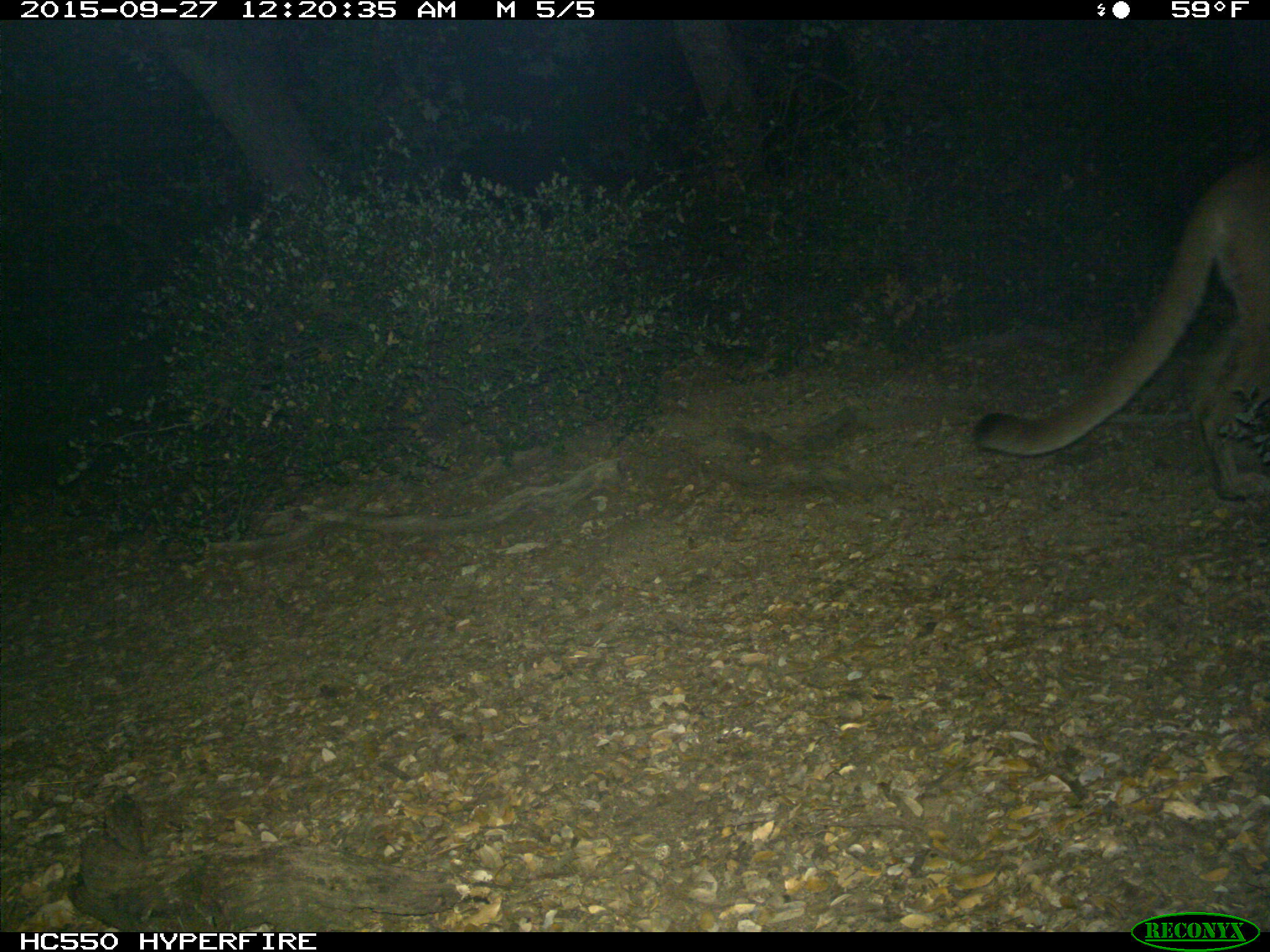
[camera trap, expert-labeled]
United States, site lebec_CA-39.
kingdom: Animalia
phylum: Chordata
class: Mammalia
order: Carnivora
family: Felidae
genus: Puma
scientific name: Puma concolor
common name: mountain lion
Puma concolor (mountain lion).